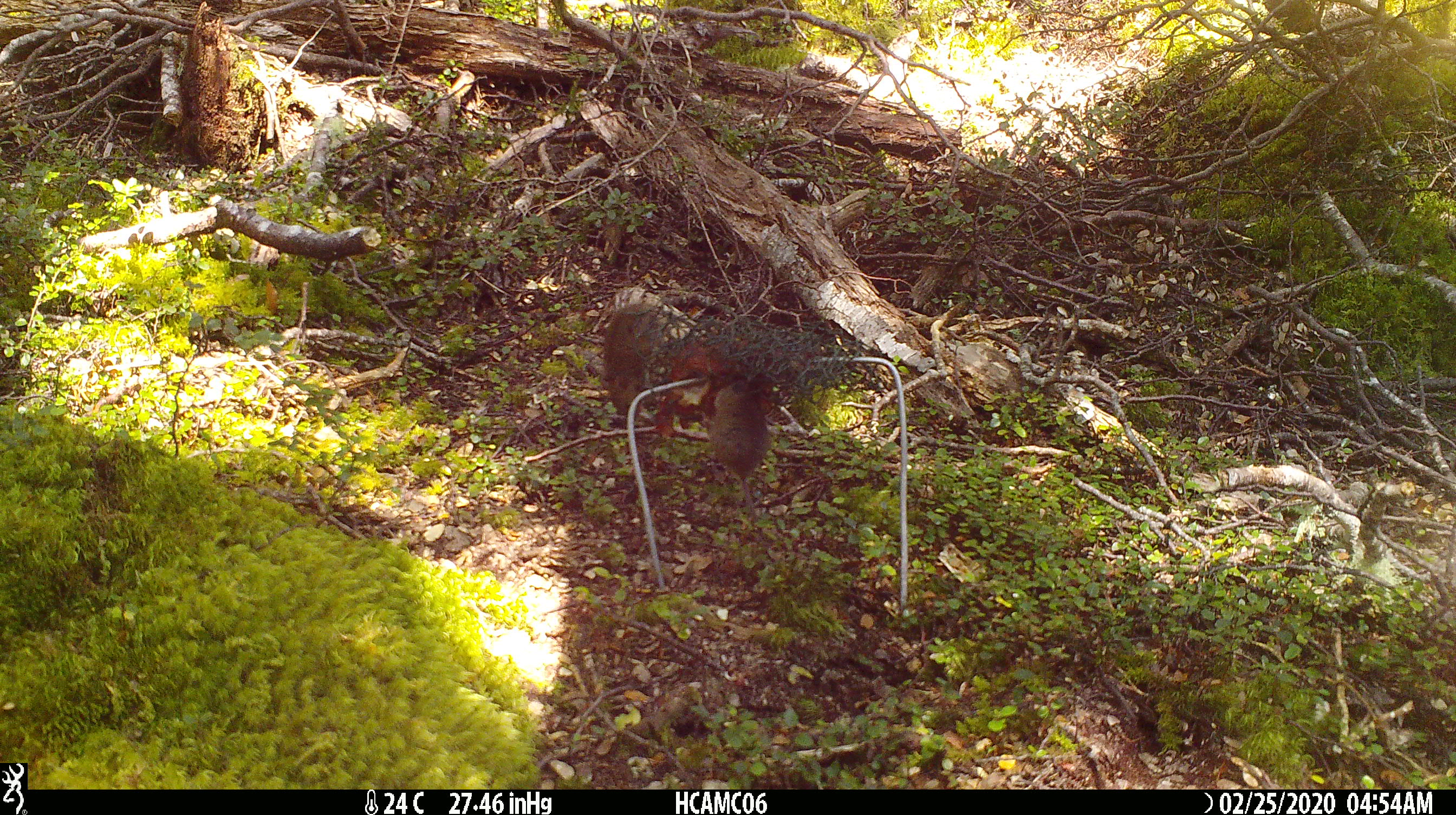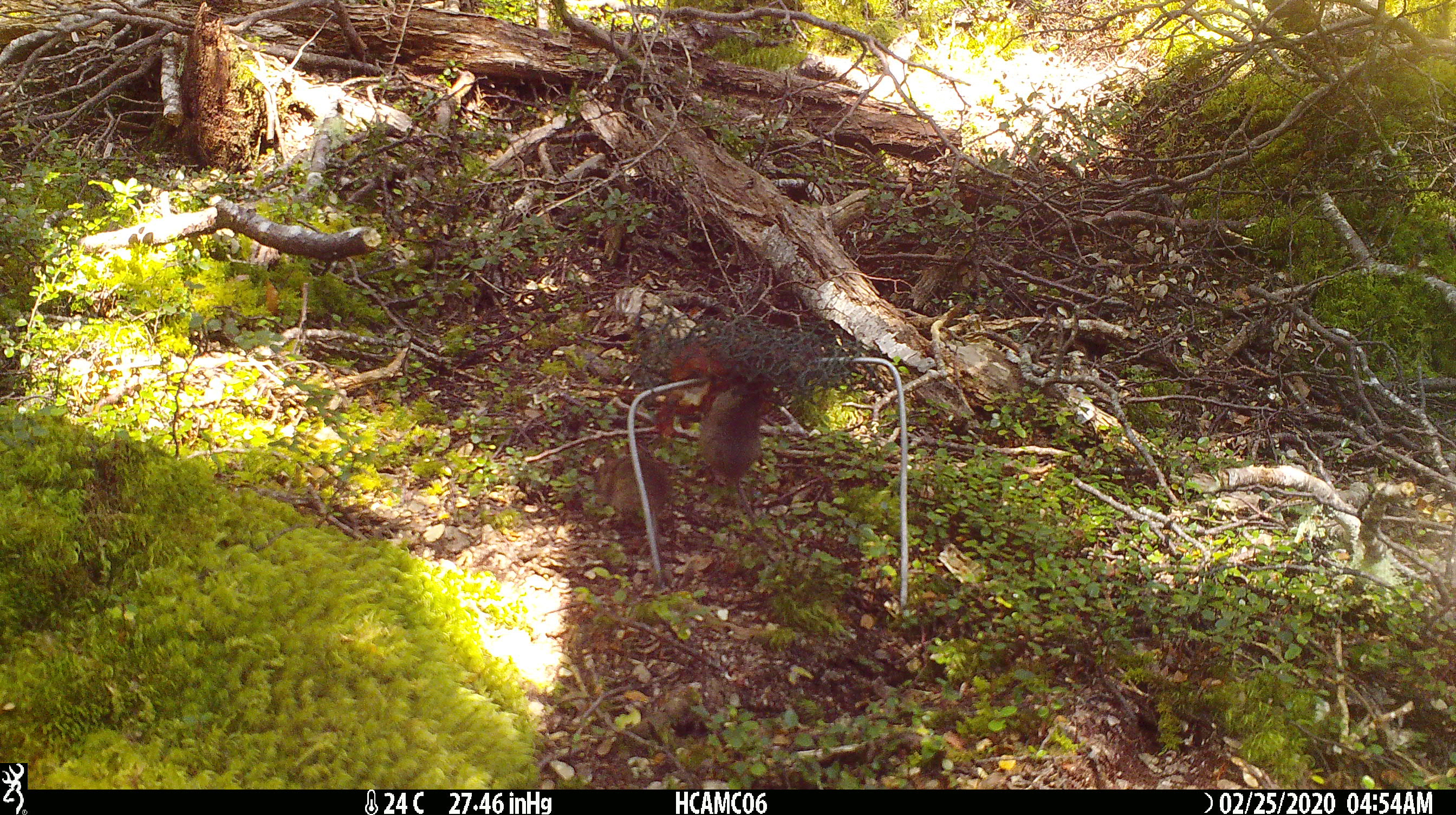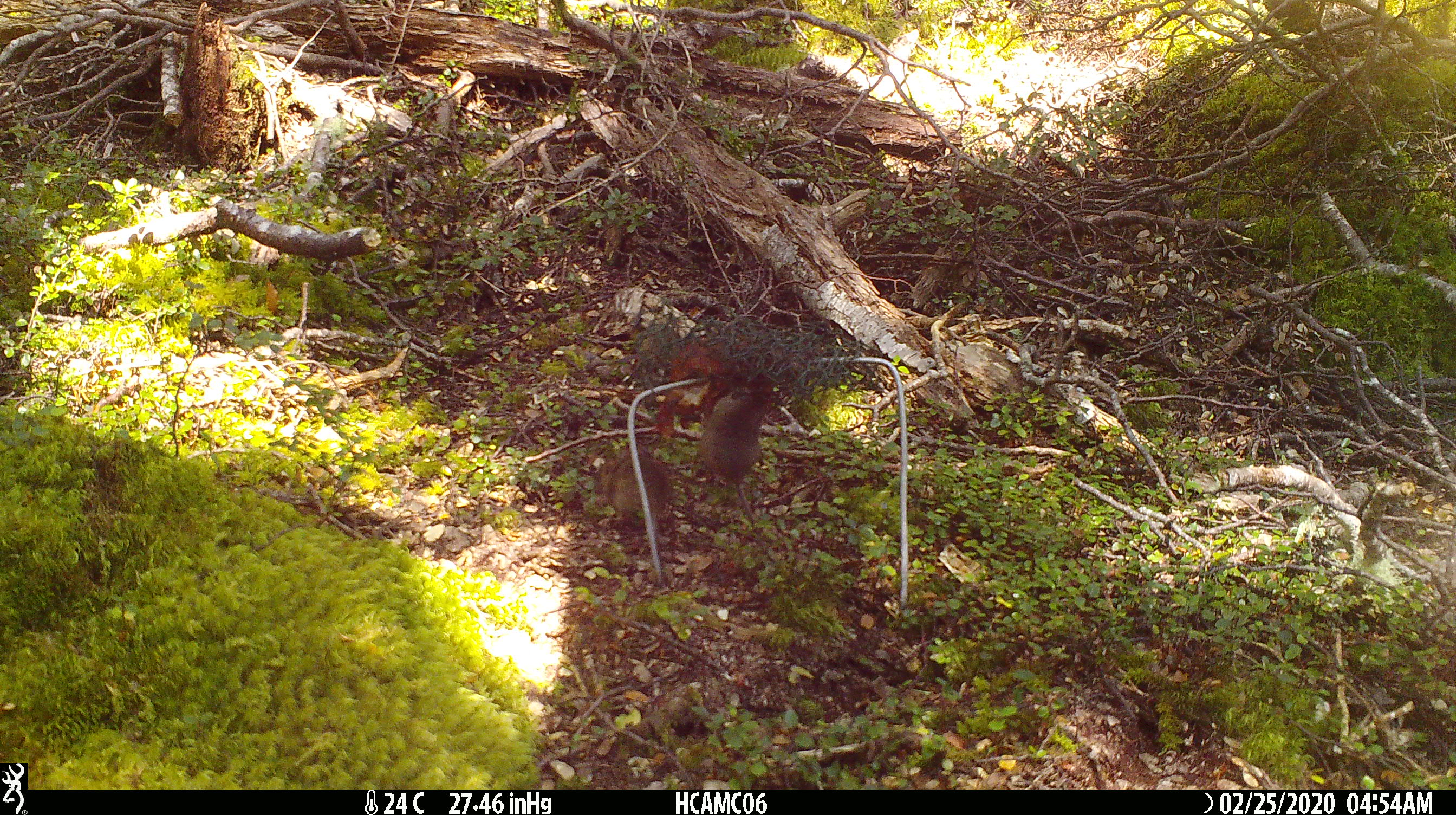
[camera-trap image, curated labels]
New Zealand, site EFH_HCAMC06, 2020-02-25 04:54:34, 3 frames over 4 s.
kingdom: Animalia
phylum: Chordata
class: Mammalia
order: Rodentia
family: Muridae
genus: Mus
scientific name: Mus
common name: mouse